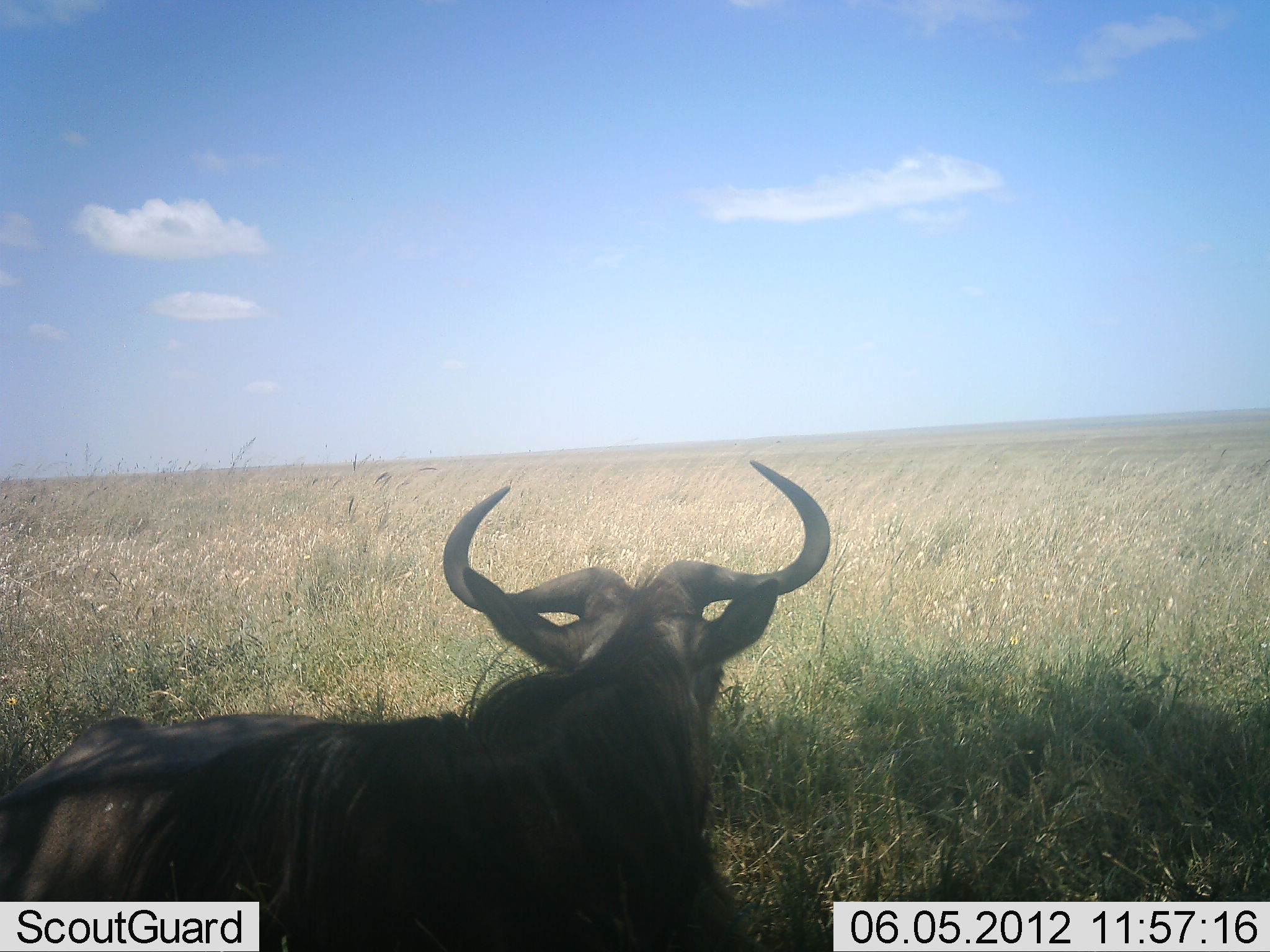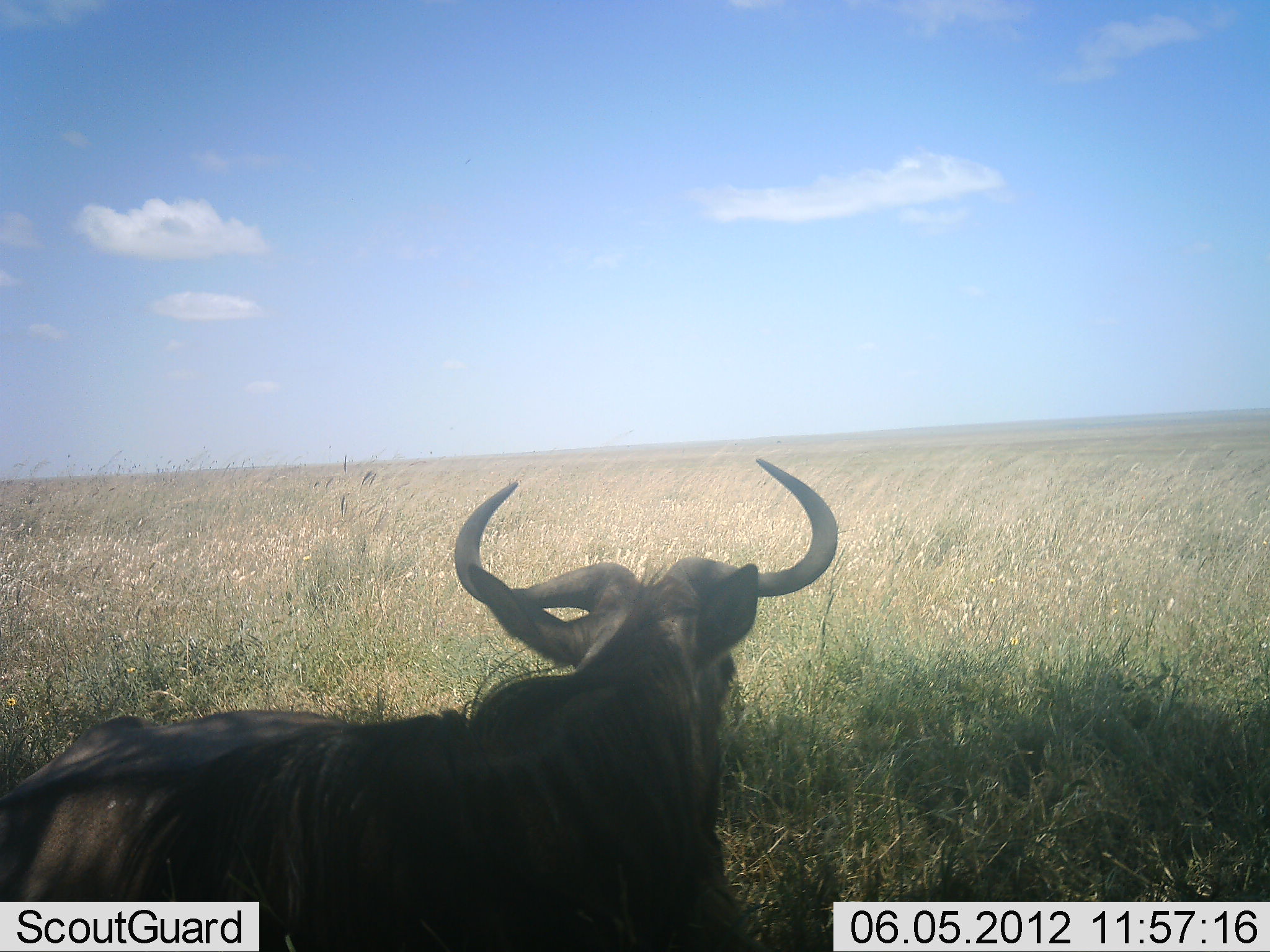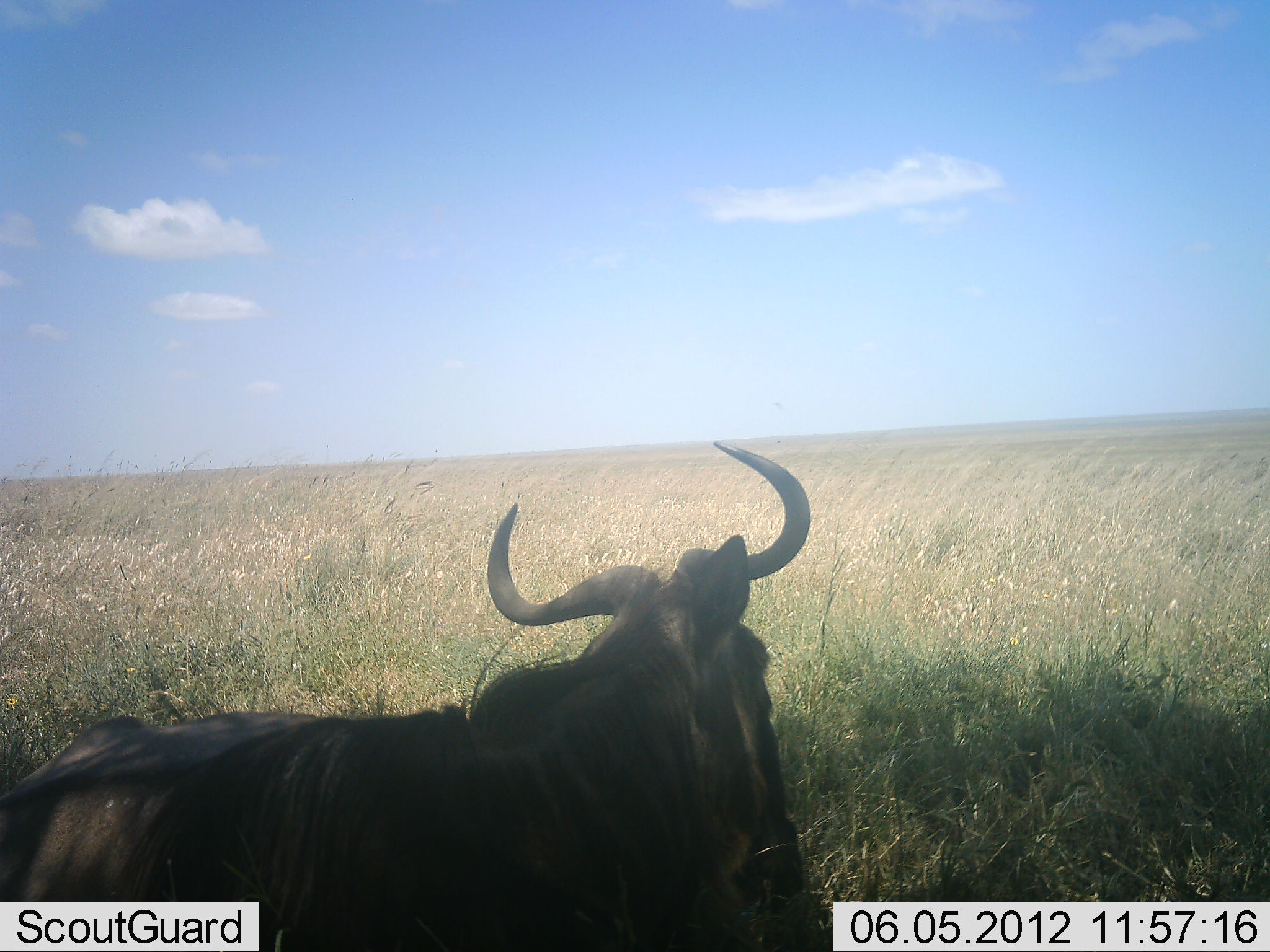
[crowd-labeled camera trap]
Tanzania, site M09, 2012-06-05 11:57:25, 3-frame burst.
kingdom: Animalia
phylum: Chordata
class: Mammalia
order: Artiodactyla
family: Bovidae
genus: Connochaetes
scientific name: Connochaetes taurinus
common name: blue wildebeest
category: wildebeest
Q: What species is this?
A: Wildebeest (blue wildebeest) (Connochaetes taurinus).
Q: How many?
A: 1.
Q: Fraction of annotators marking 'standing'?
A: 30%.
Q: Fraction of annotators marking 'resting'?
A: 60%.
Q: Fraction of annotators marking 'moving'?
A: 0%.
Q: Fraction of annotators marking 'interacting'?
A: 0%.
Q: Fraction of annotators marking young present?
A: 0%.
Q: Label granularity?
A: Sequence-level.